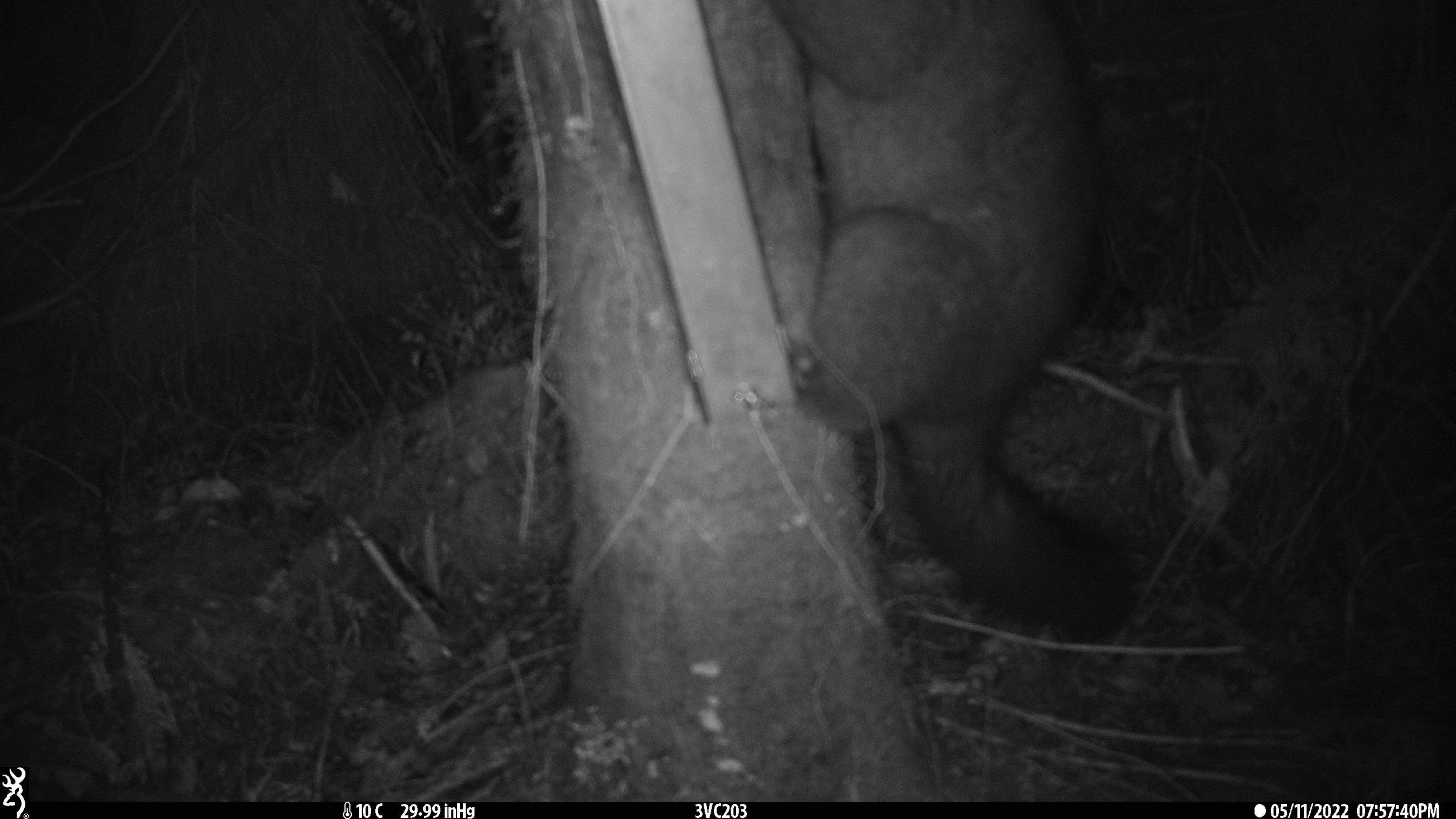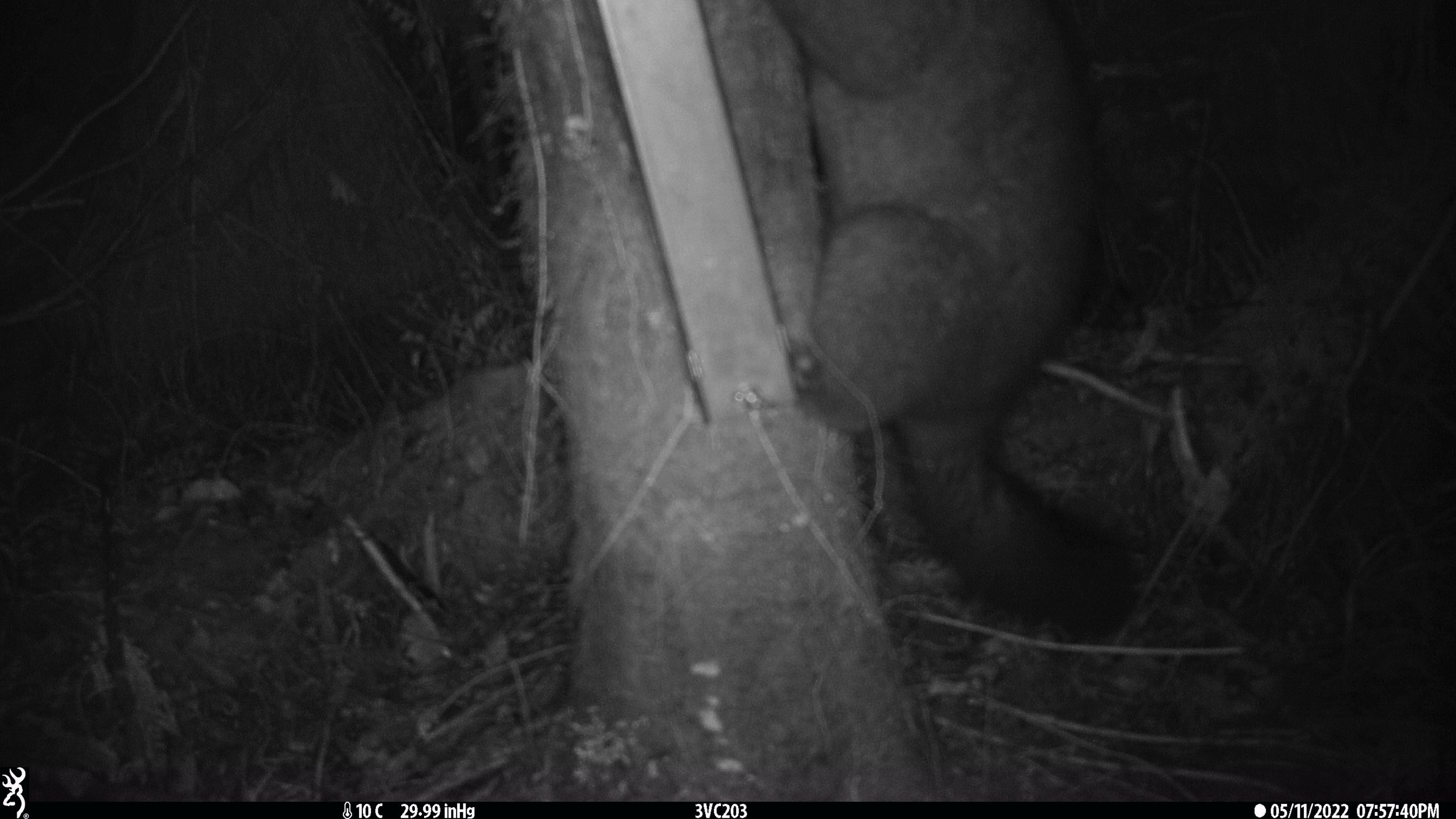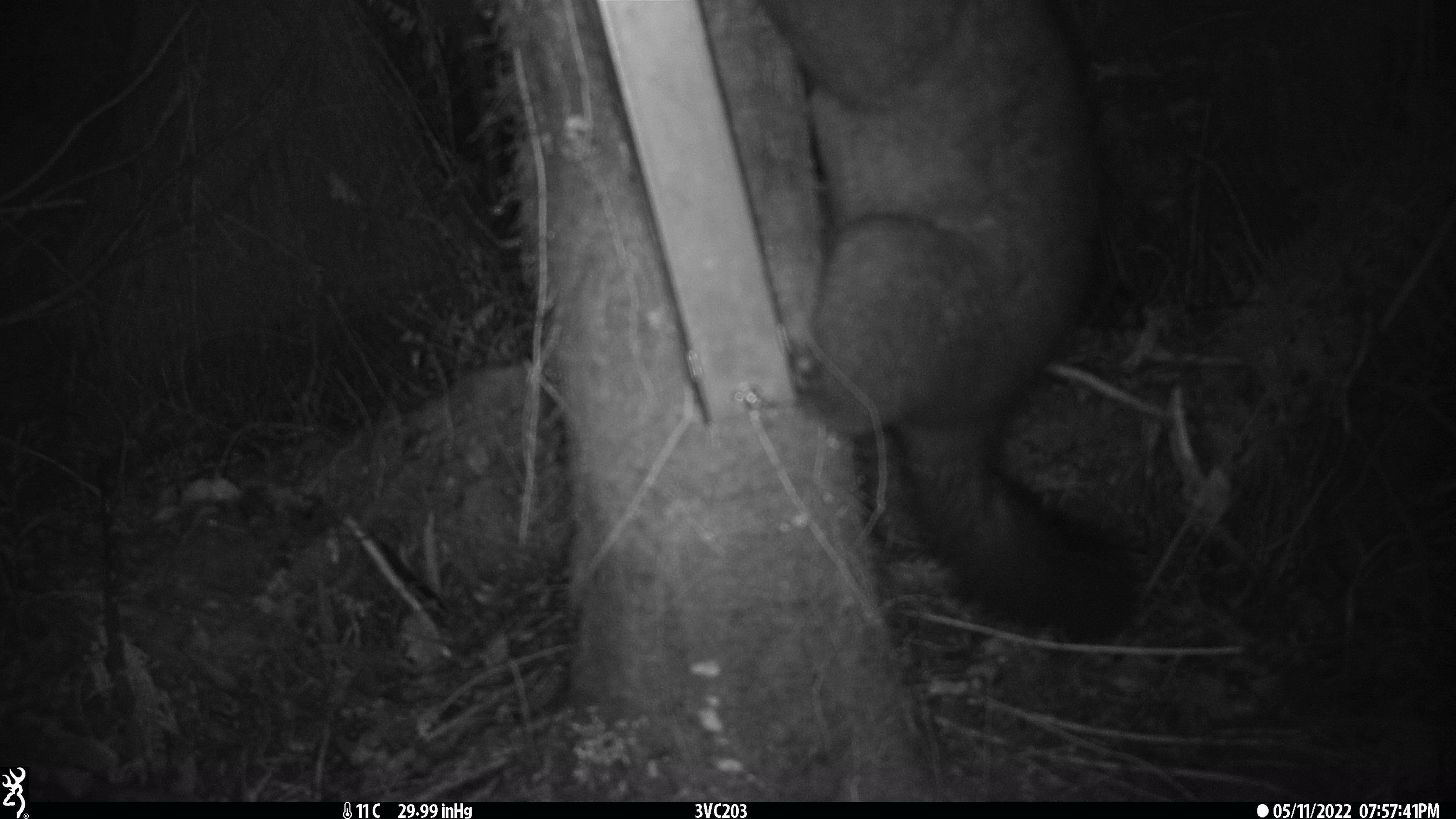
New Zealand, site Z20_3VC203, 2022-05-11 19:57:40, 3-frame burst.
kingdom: Animalia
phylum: Chordata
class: Mammalia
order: Diprotodontia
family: Phalangeridae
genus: Trichosurus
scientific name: Trichosurus vulpecula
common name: common brushtail possum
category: possum